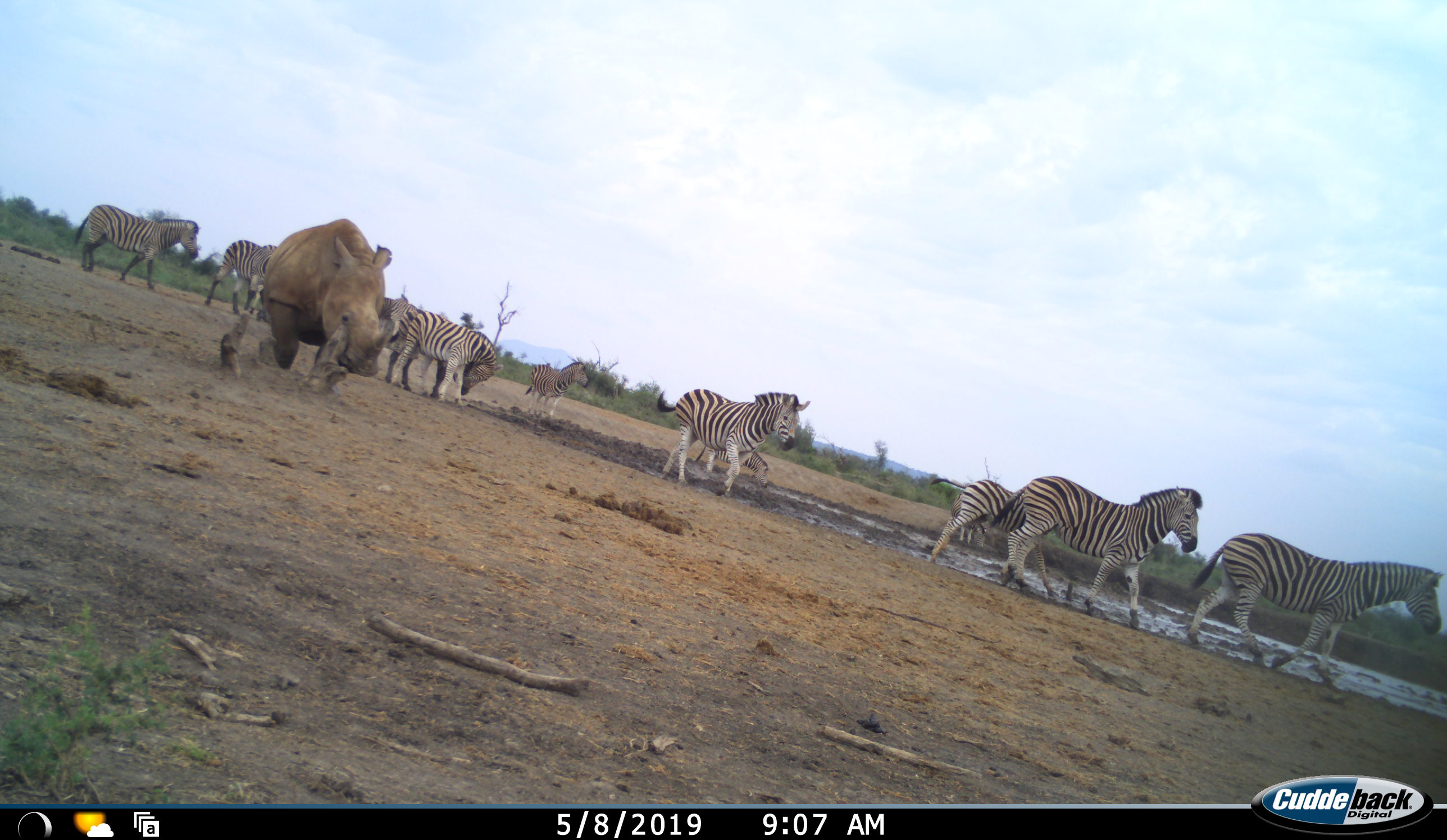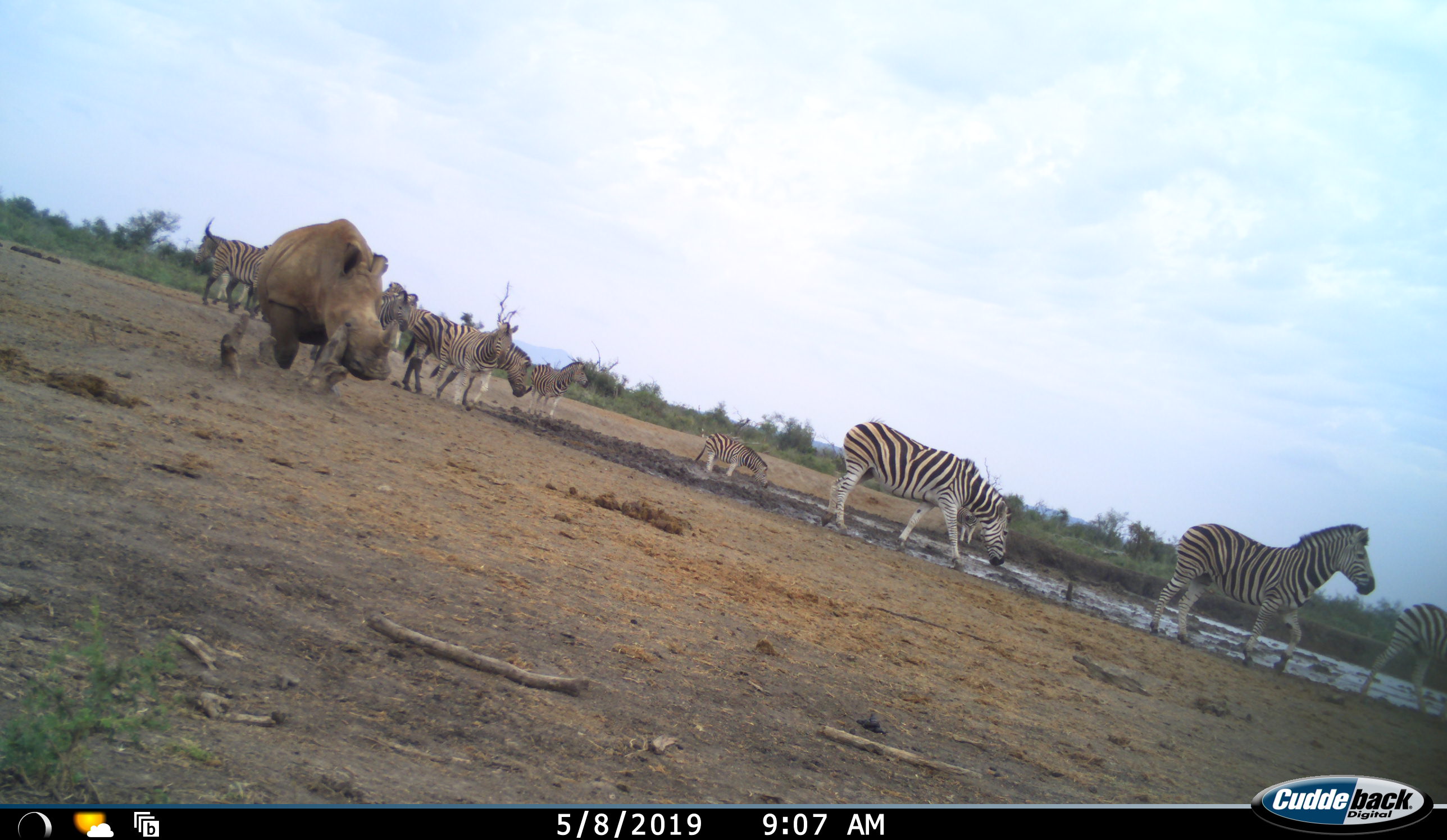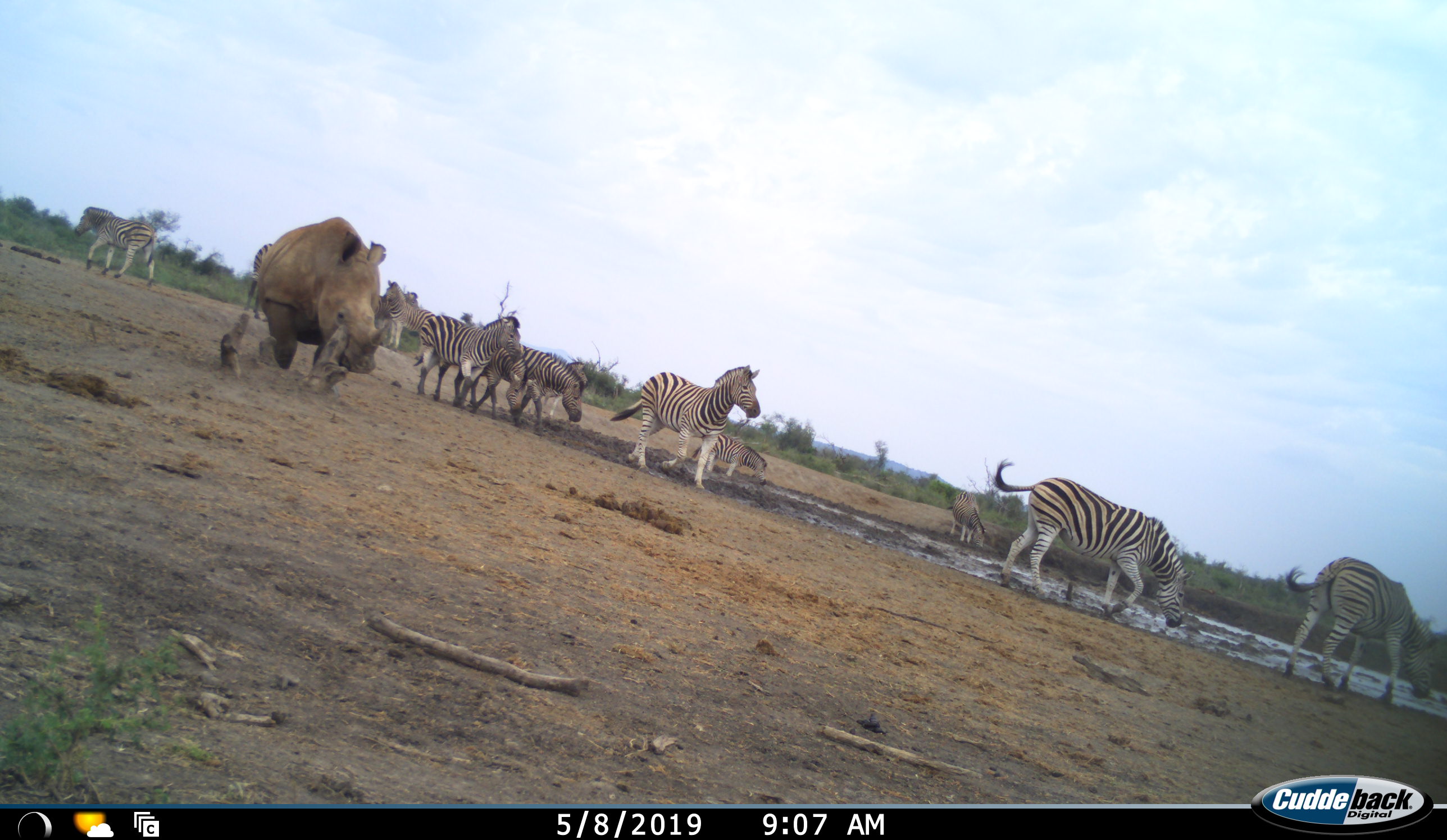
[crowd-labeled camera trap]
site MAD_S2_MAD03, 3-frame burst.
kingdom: Animalia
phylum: Chordata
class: Mammalia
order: Perissodactyla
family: Rhinocerotidae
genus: Ceratotherium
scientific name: Ceratotherium simum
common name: white rhinoceros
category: rhinoceroswhite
Rhinoceroswhite (white rhinoceros) (Ceratotherium simum), count 1. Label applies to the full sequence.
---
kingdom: Animalia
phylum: Chordata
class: Mammalia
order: Perissodactyla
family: Equidae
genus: Equus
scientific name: Equus quagga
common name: plains zebra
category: zebraplains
Zebraplains (plains zebra) (Equus quagga), count 11-50. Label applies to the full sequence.